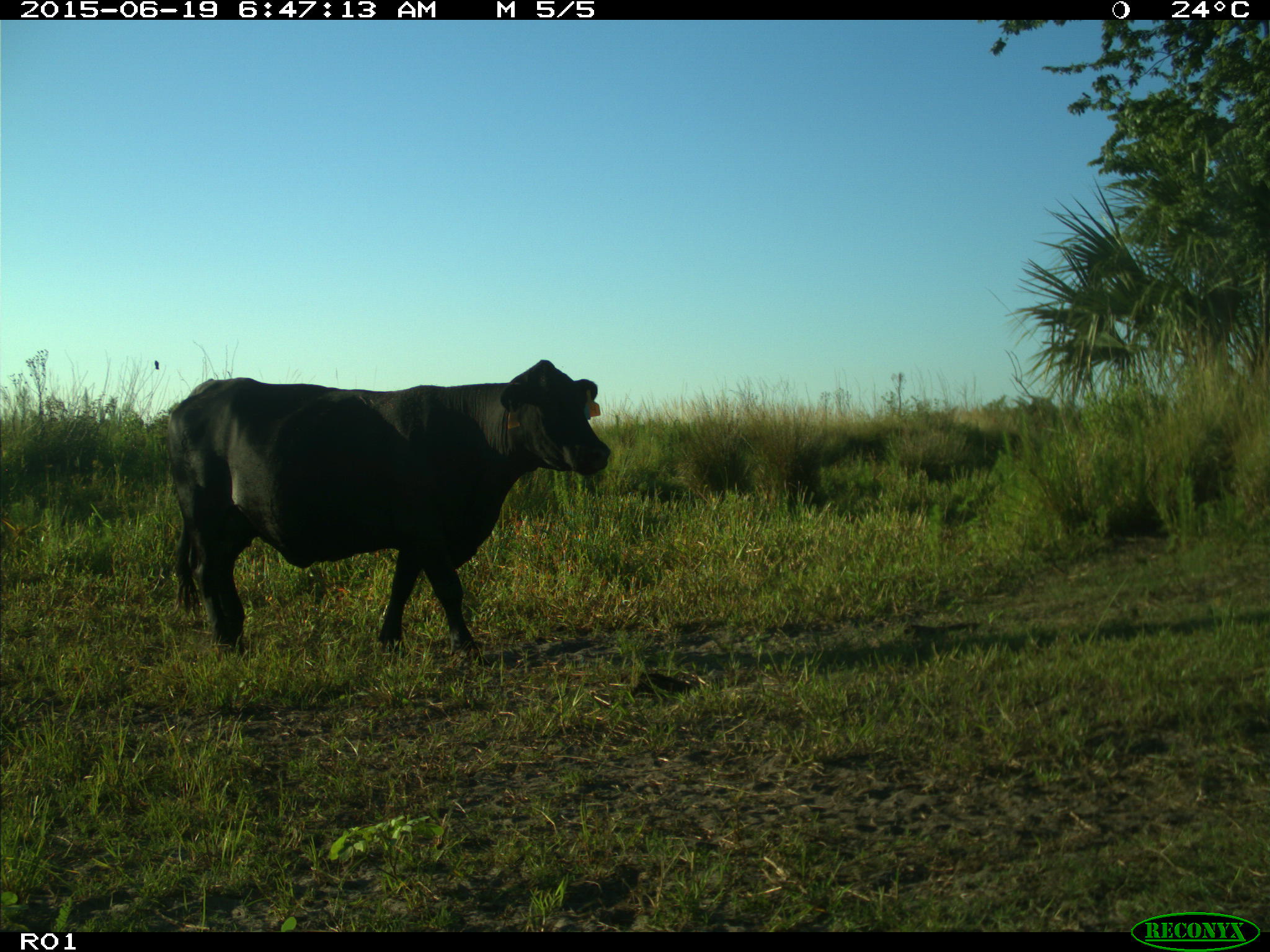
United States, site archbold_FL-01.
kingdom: Animalia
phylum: Chordata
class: Mammalia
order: Artiodactyla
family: Bovidae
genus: Bos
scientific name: Bos taurus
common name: domestic cow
Bos taurus (domestic cow).